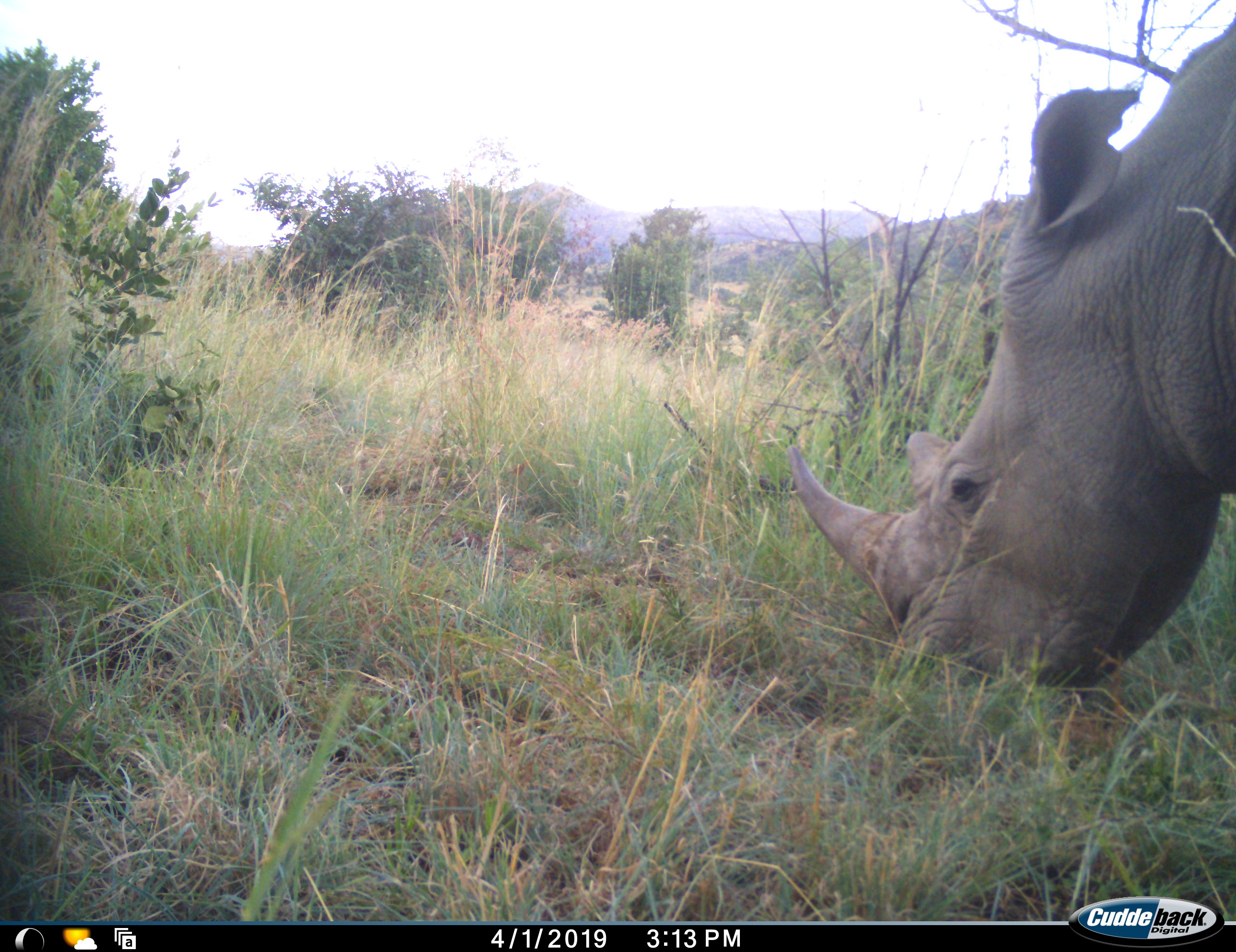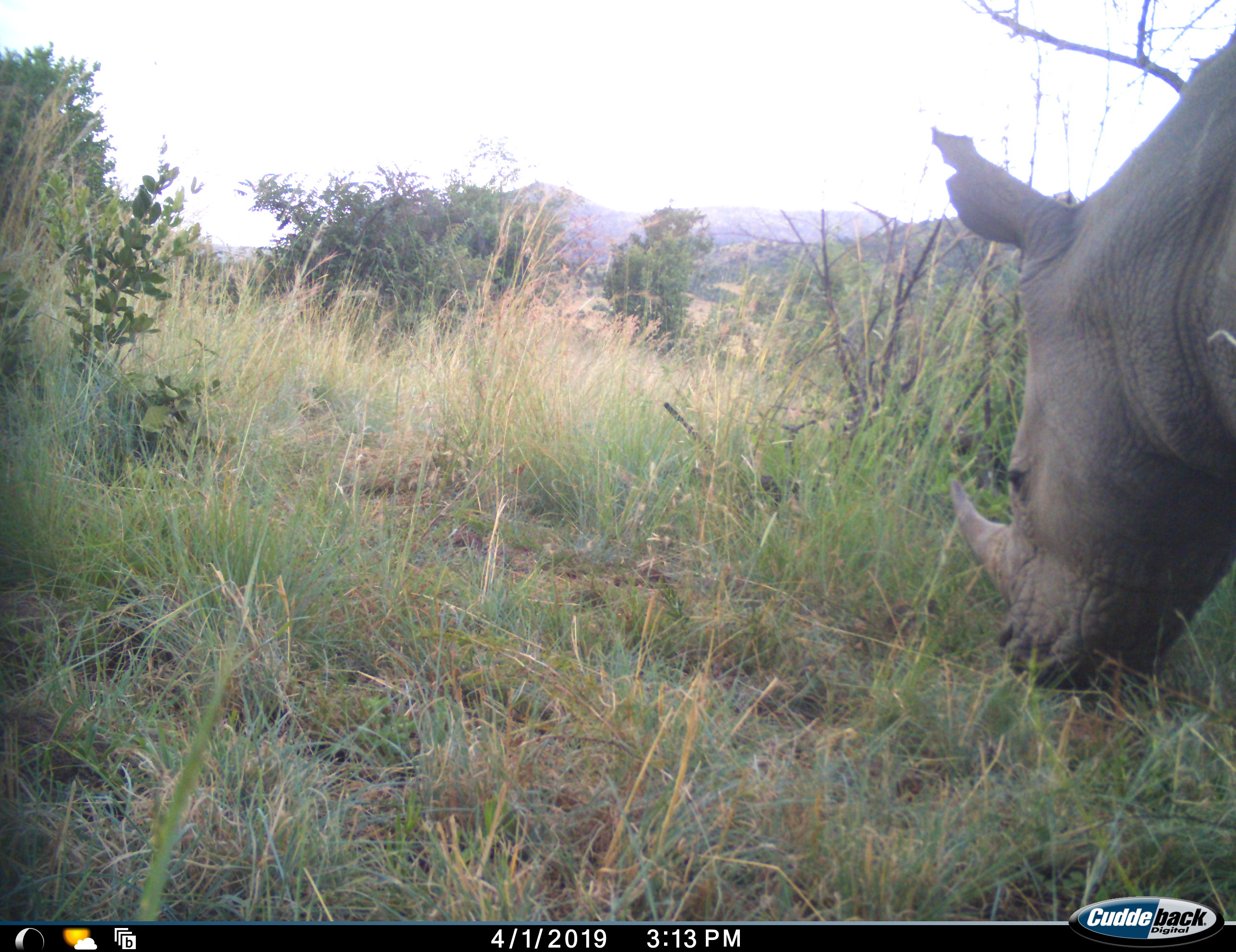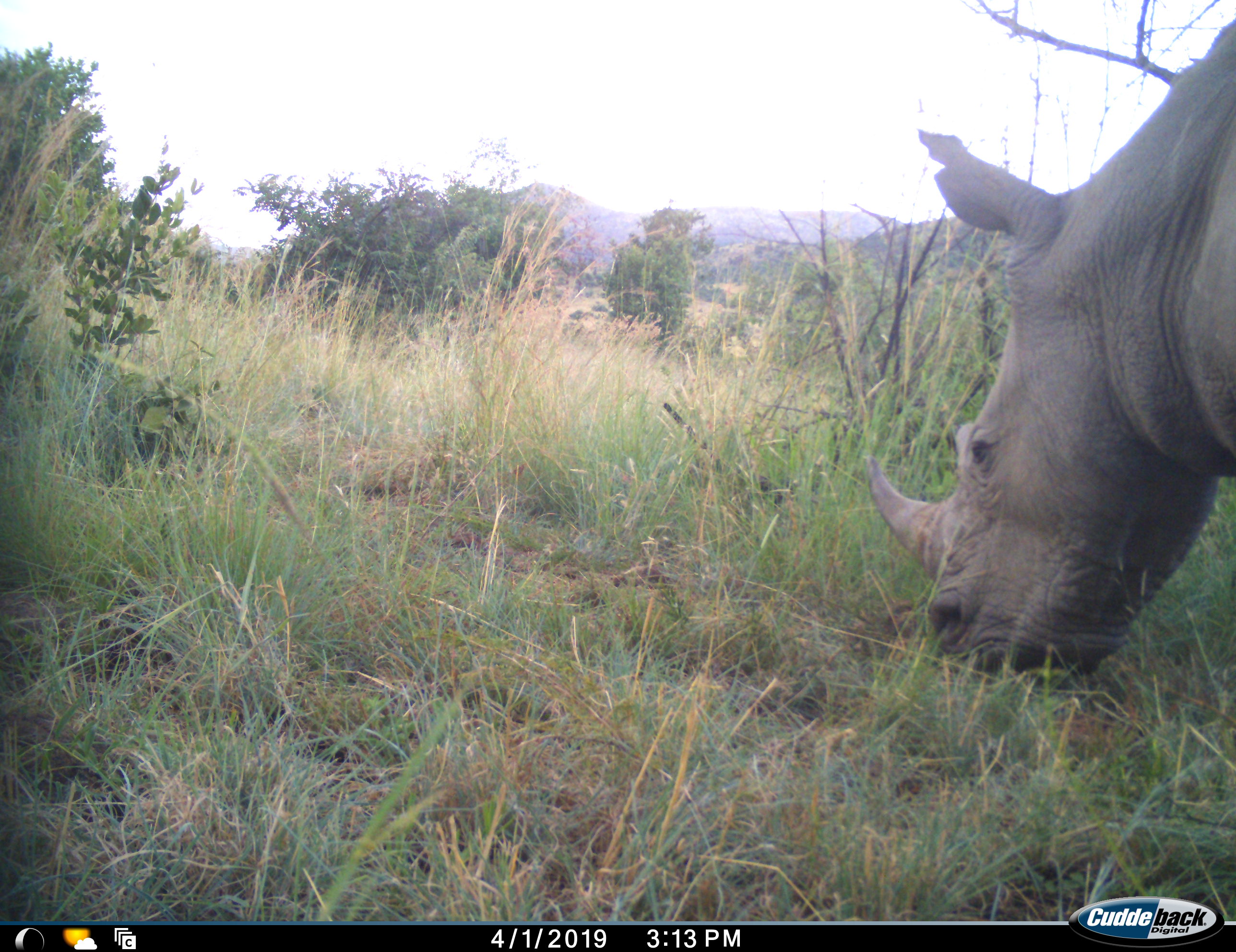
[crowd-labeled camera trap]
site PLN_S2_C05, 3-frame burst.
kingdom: Animalia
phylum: Chordata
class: Mammalia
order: Perissodactyla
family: Rhinocerotidae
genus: Ceratotherium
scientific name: Ceratotherium simum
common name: white rhinoceros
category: rhinoceroswhite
Rhinoceroswhite (white rhinoceros) (Ceratotherium simum), count 1. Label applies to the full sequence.